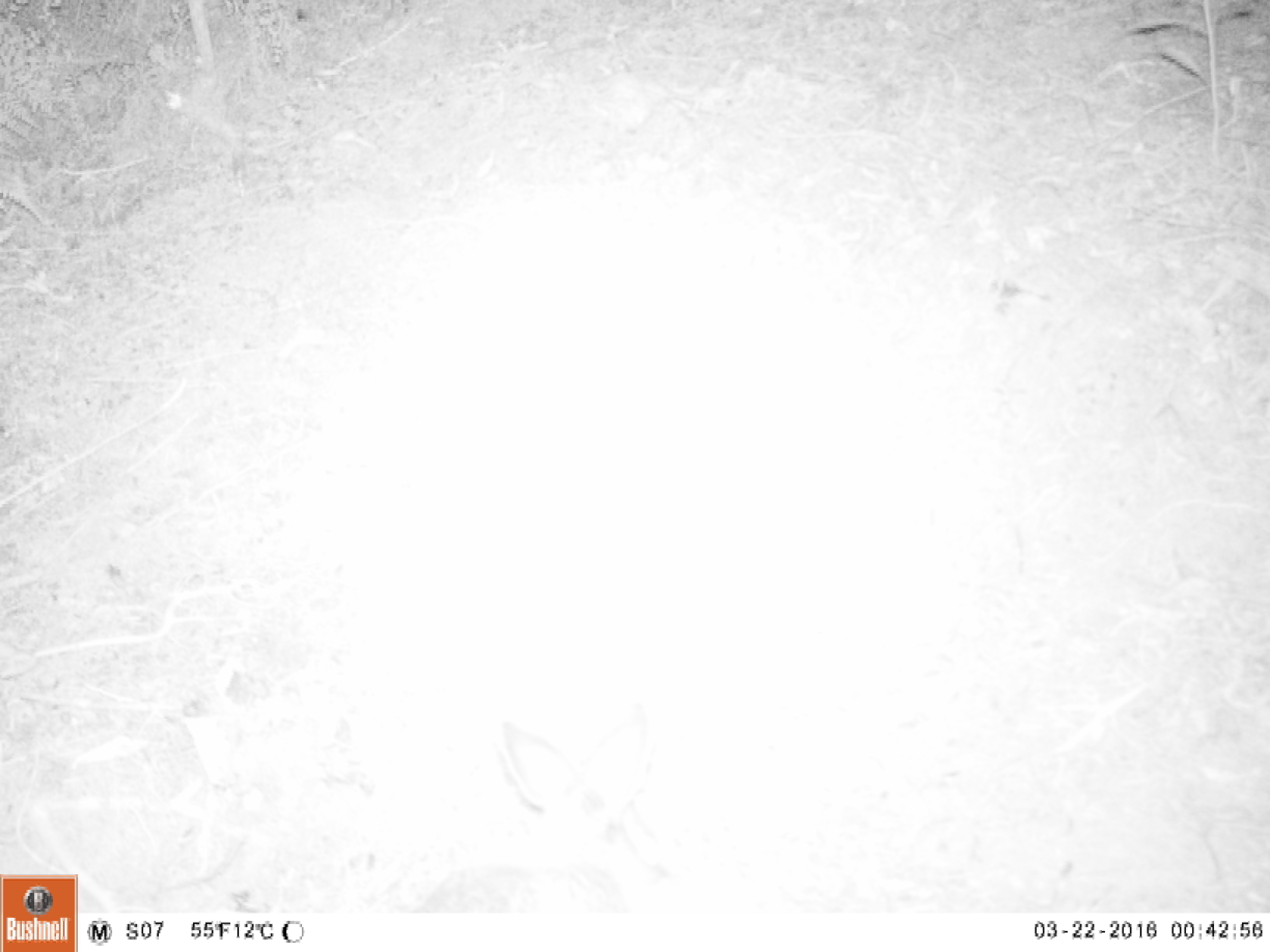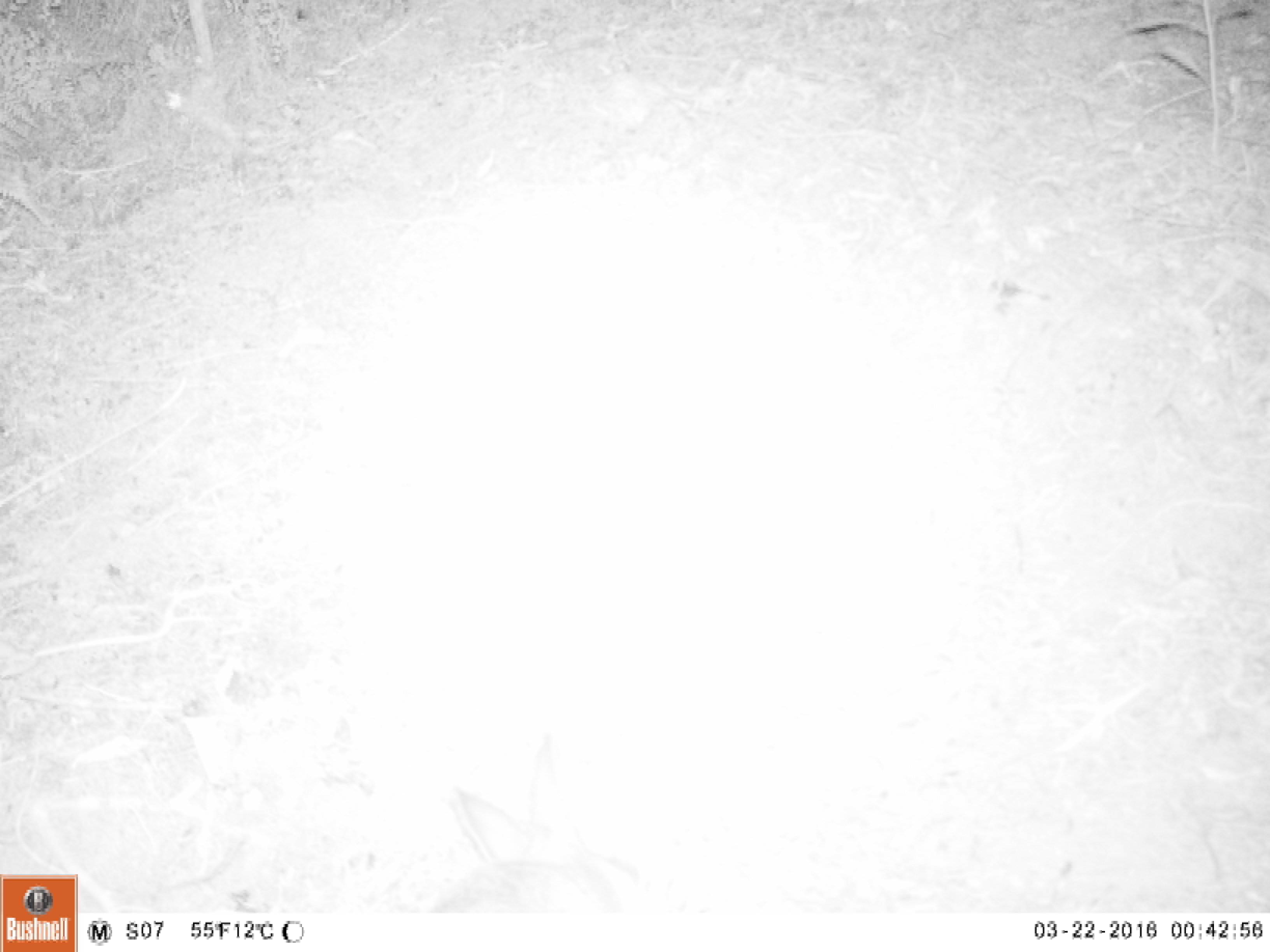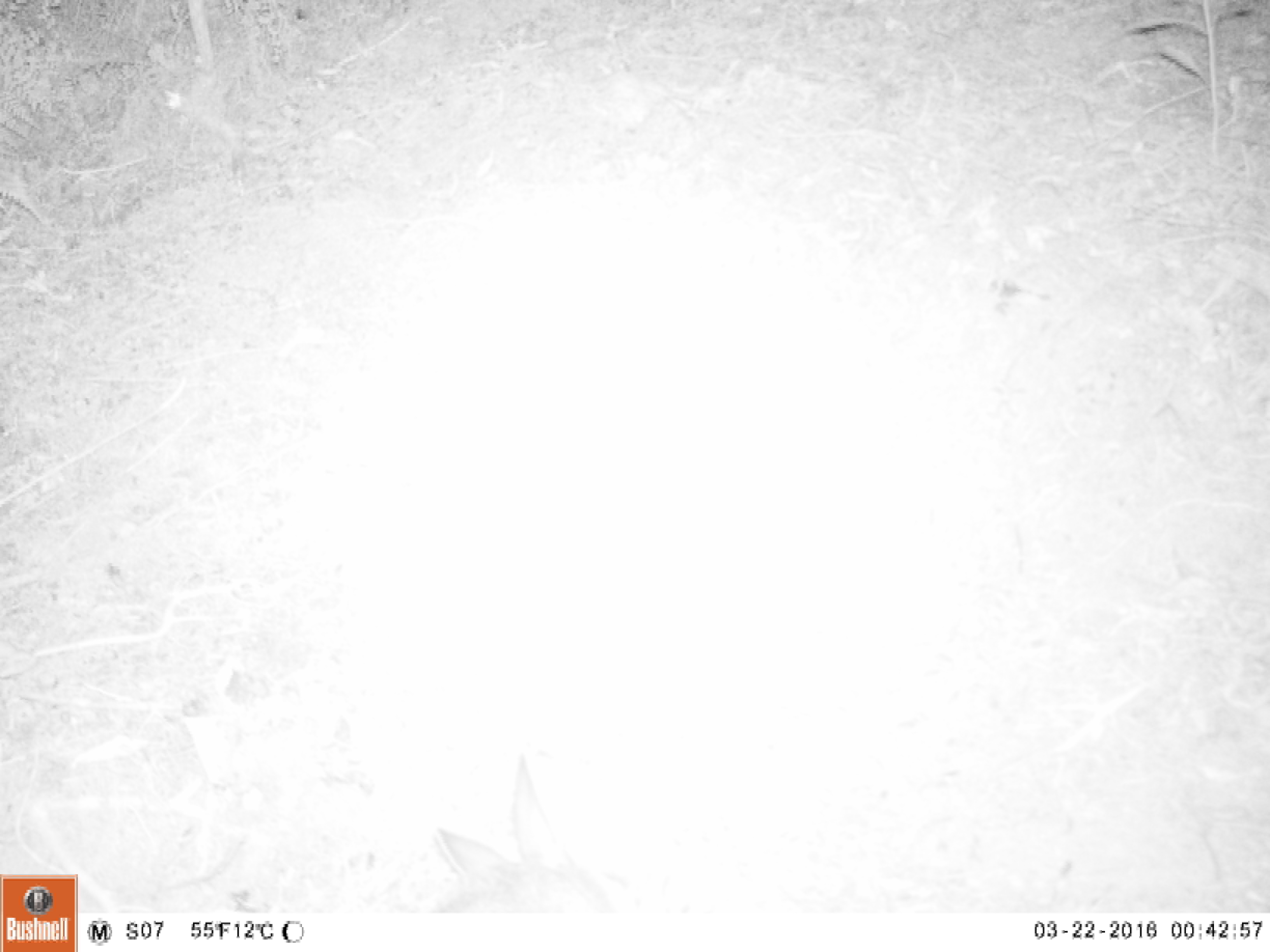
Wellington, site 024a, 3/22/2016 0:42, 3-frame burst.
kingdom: Animalia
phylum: Chordata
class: Mammalia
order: Lagomorpha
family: Leporidae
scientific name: Leporidae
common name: rabbit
Rabbit (Leporidae).